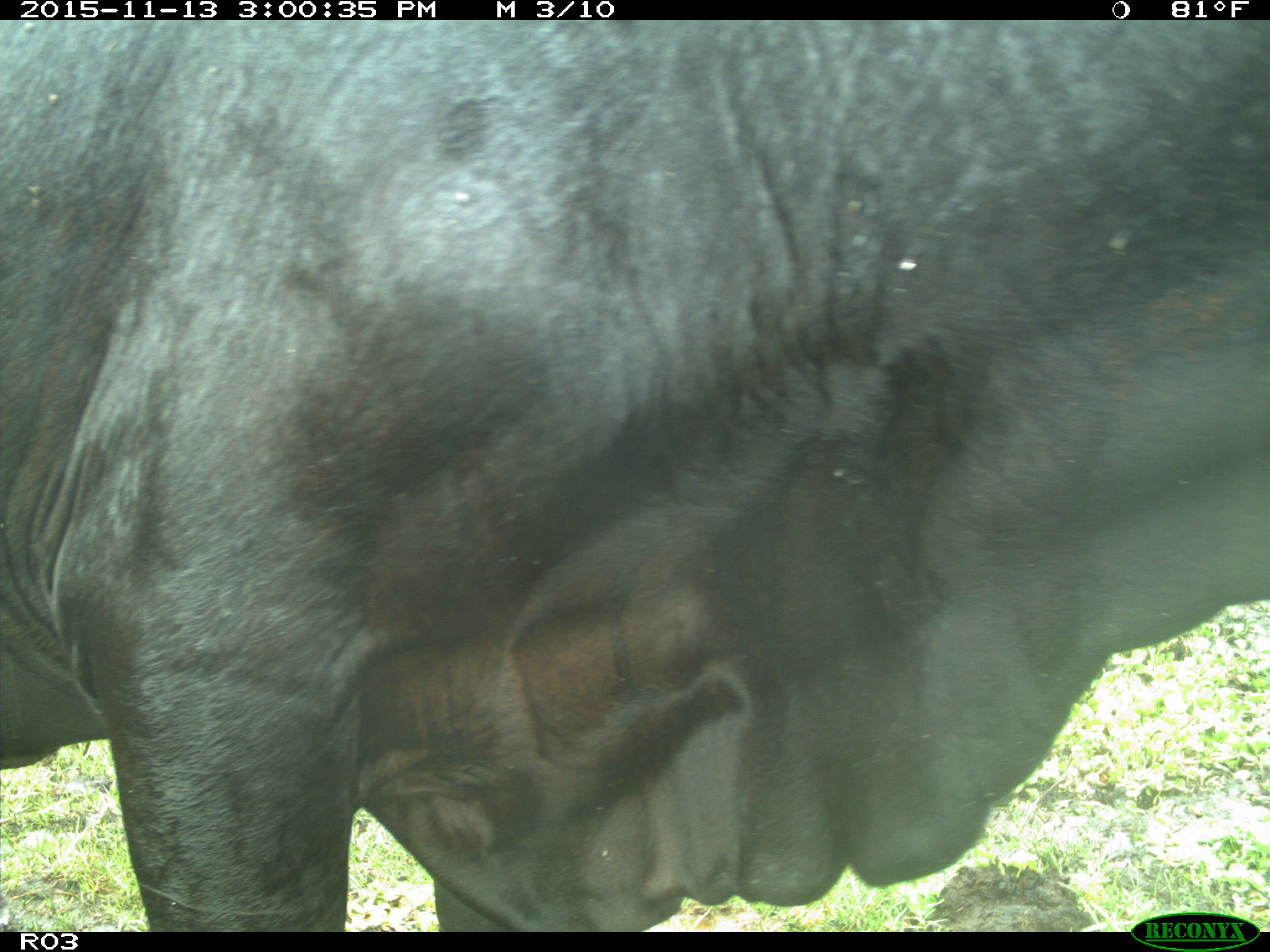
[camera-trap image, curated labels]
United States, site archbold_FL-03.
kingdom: Animalia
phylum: Chordata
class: Mammalia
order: Artiodactyla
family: Bovidae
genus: Bos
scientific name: Bos taurus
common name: domestic cow